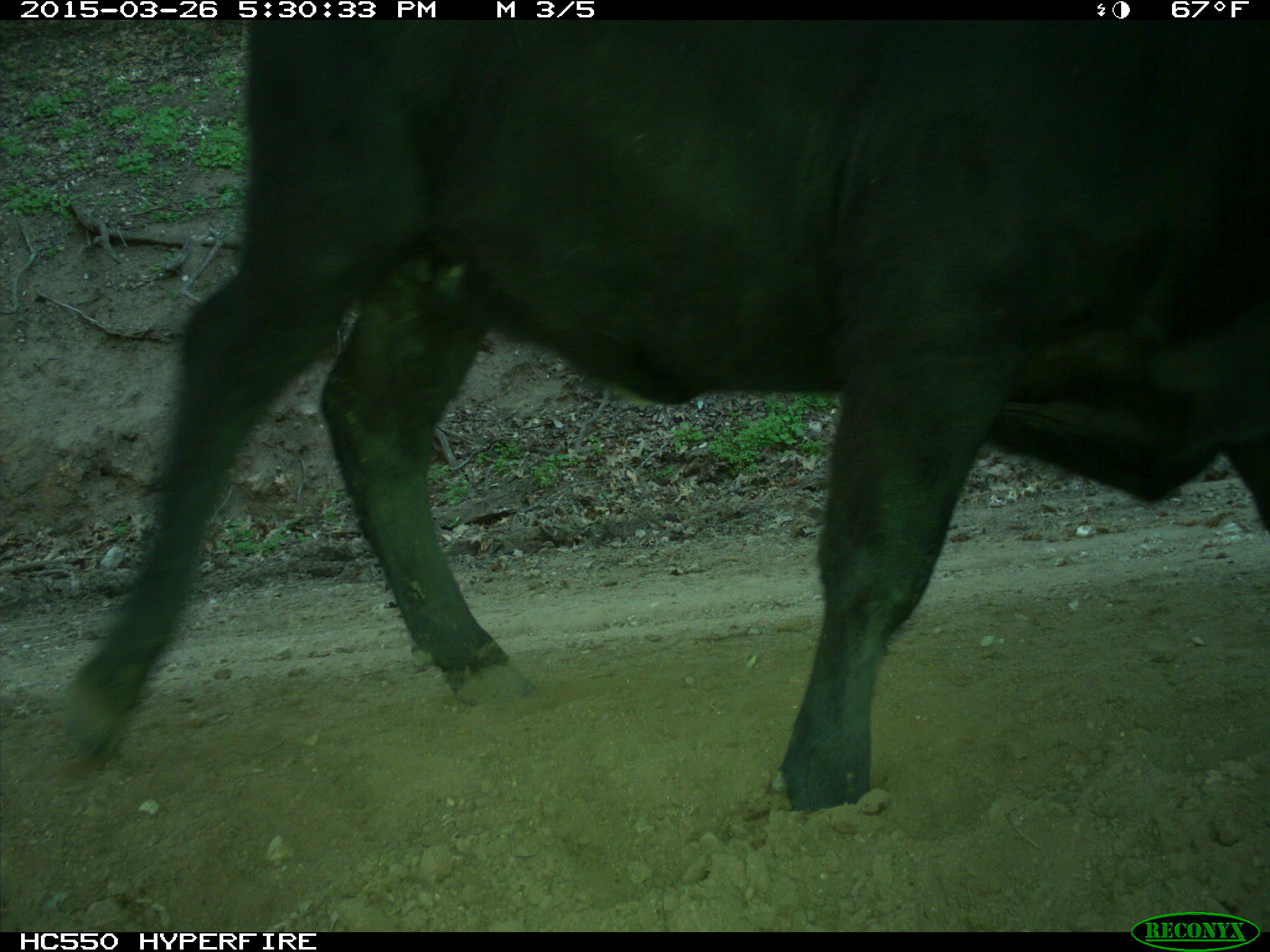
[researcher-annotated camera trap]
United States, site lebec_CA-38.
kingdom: Animalia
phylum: Chordata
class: Mammalia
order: Artiodactyla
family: Bovidae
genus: Bos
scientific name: Bos taurus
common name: domestic cow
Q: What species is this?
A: Bos taurus (domestic cow).